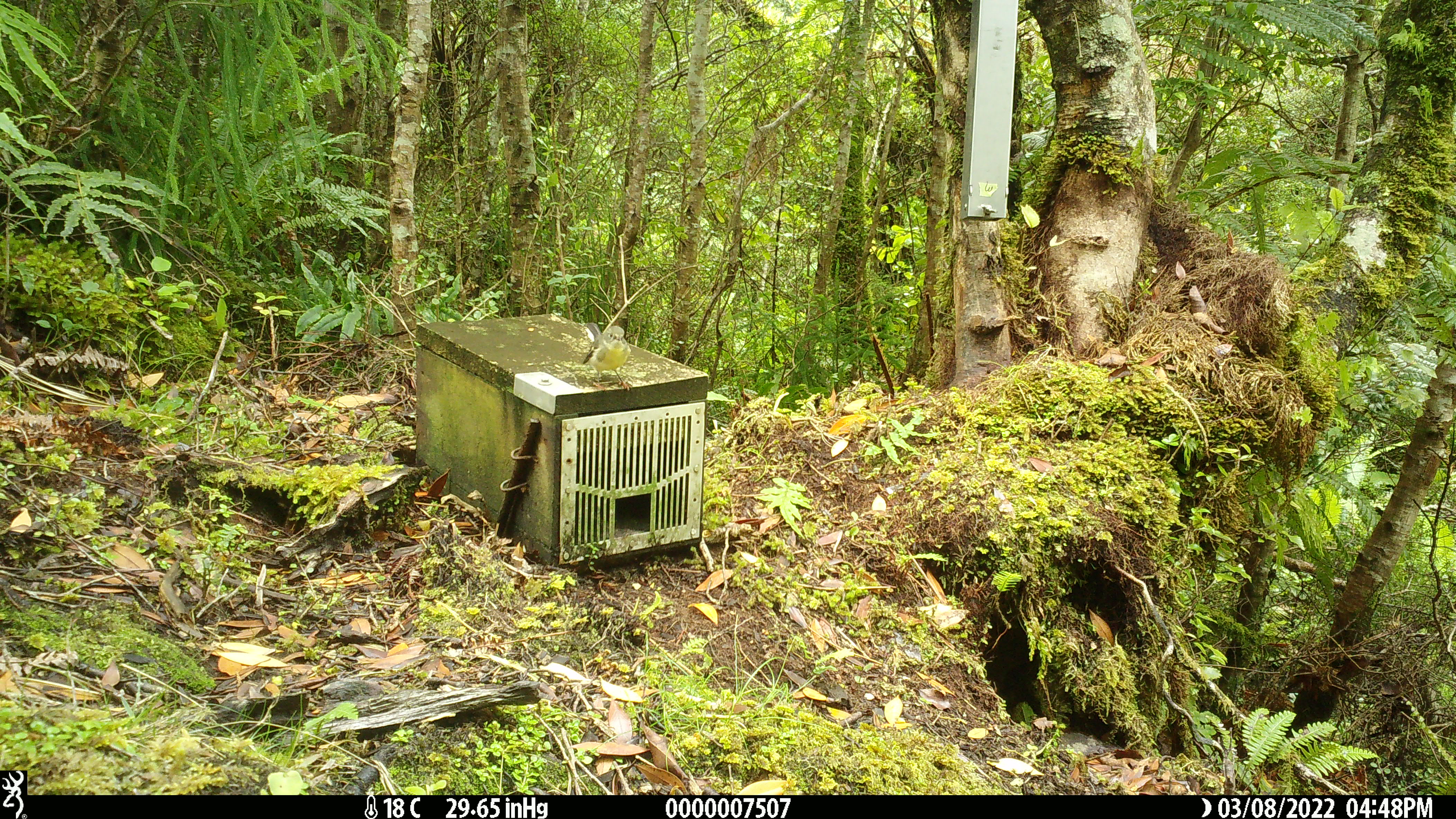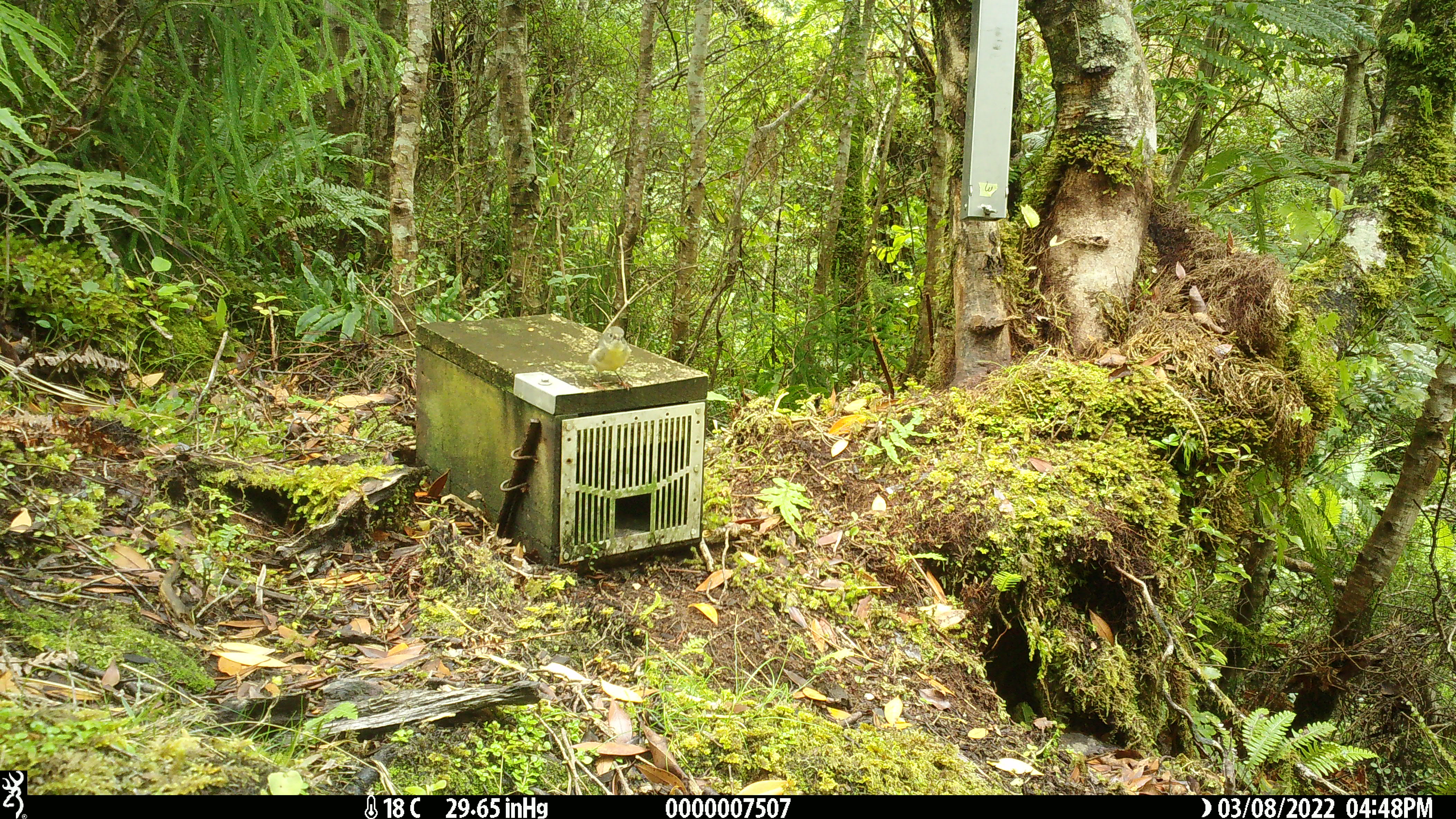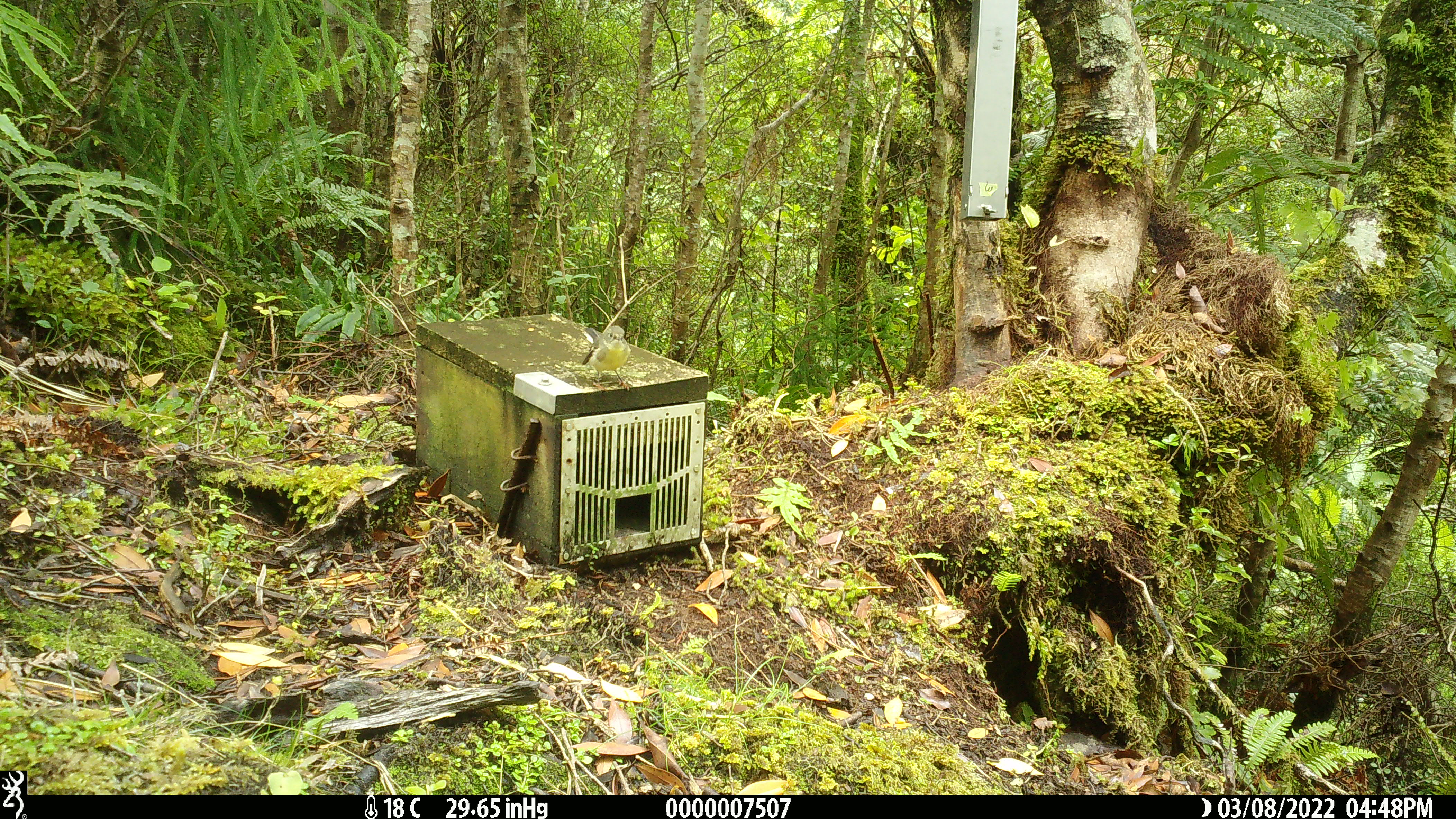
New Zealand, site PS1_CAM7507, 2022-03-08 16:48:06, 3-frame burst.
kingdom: Animalia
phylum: Chordata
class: Aves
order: Passeriformes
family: Petroicidae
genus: Petroica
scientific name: Petroica macrocephala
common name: tomtit